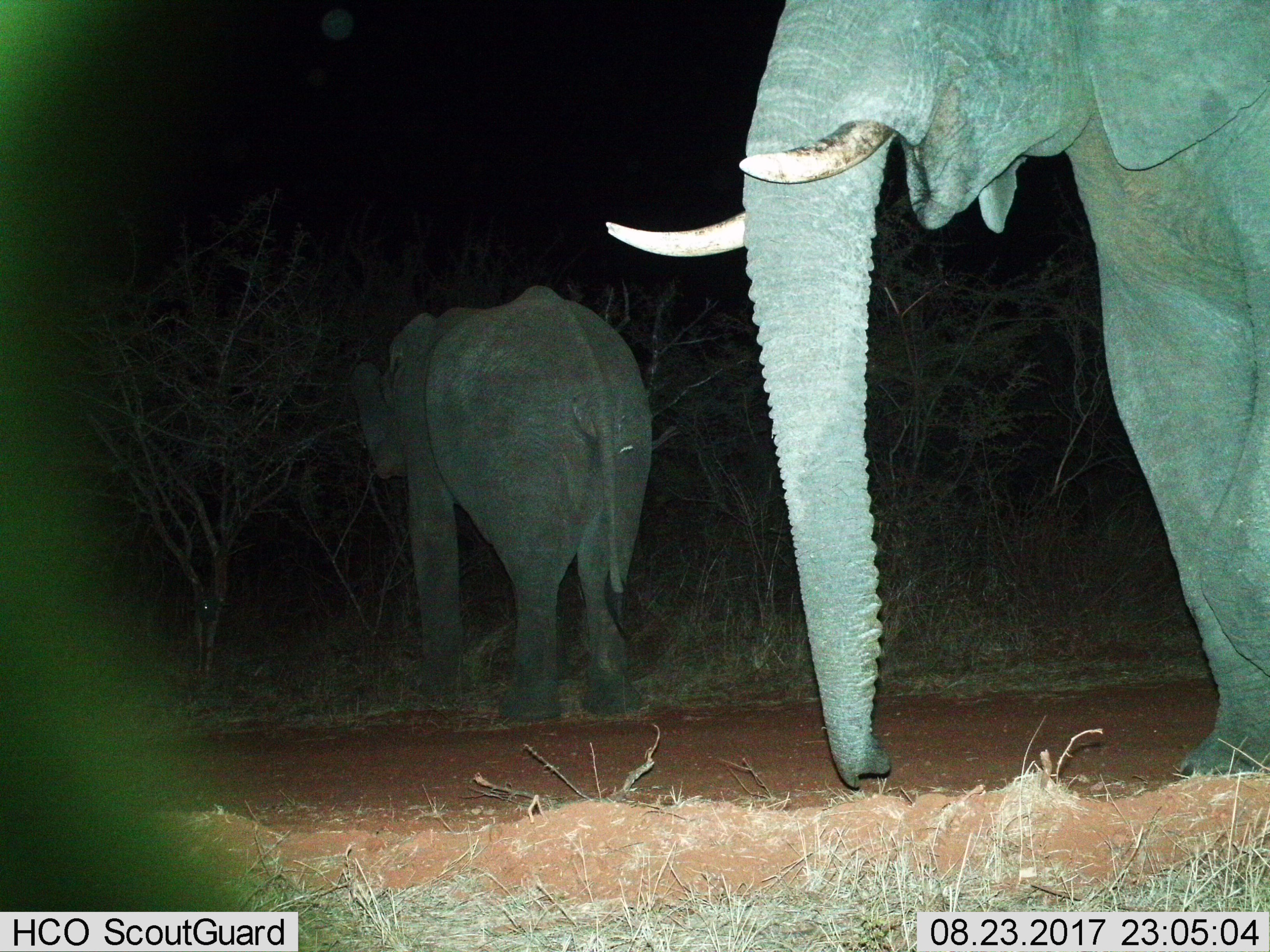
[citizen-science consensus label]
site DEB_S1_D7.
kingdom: Animalia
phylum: Chordata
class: Mammalia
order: Proboscidea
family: Elephantidae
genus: Loxodonta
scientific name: Loxodonta africana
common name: african bush elephant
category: elephant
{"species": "elephant (african bush elephant) (Loxodonta africana)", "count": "2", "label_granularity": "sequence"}